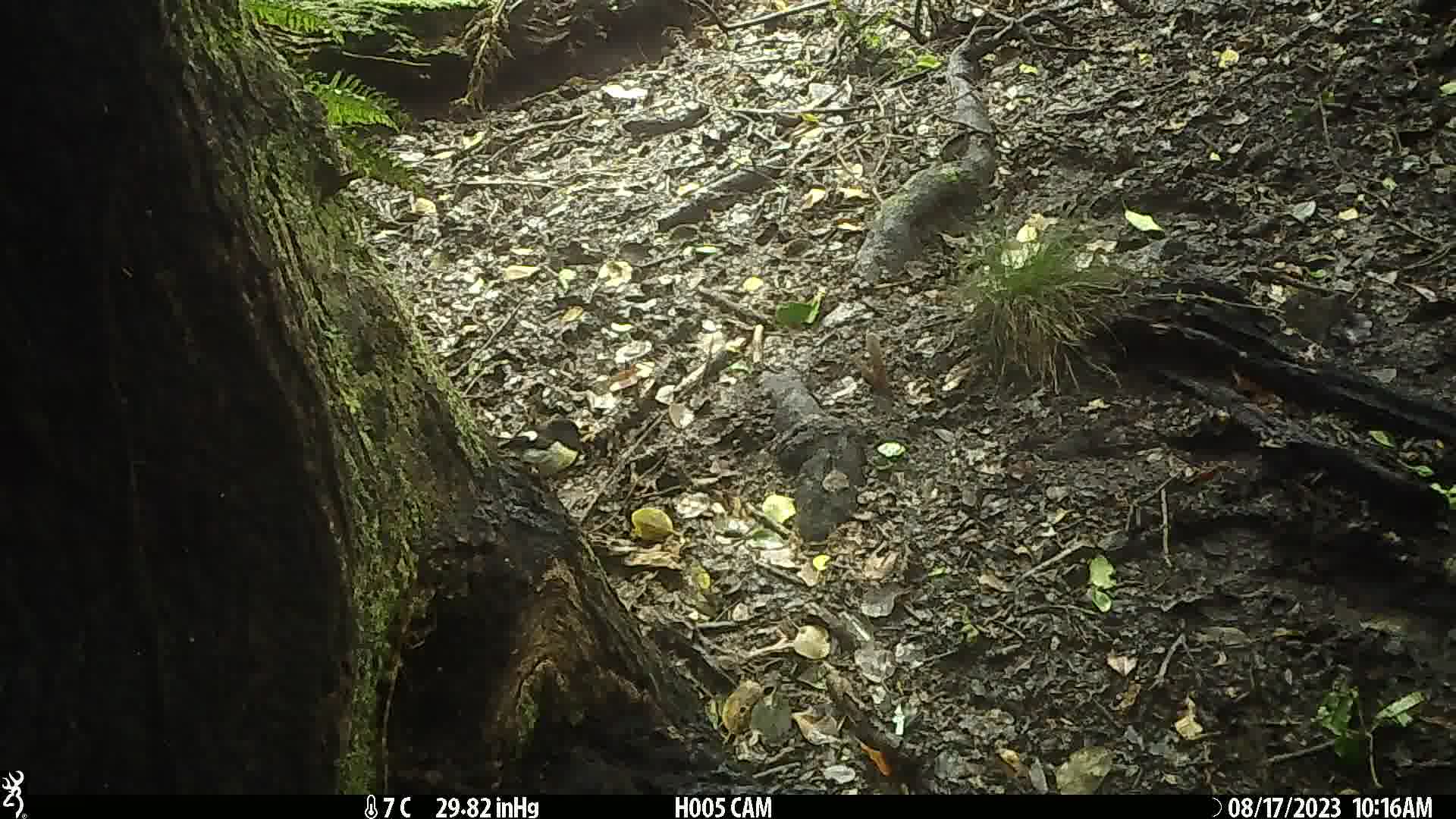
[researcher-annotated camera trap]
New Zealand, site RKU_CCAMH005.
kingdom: Animalia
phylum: Chordata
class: Aves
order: Passeriformes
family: Petroicidae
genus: Petroica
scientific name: Petroica macrocephala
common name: tomtit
Tomtit (Petroica macrocephala).